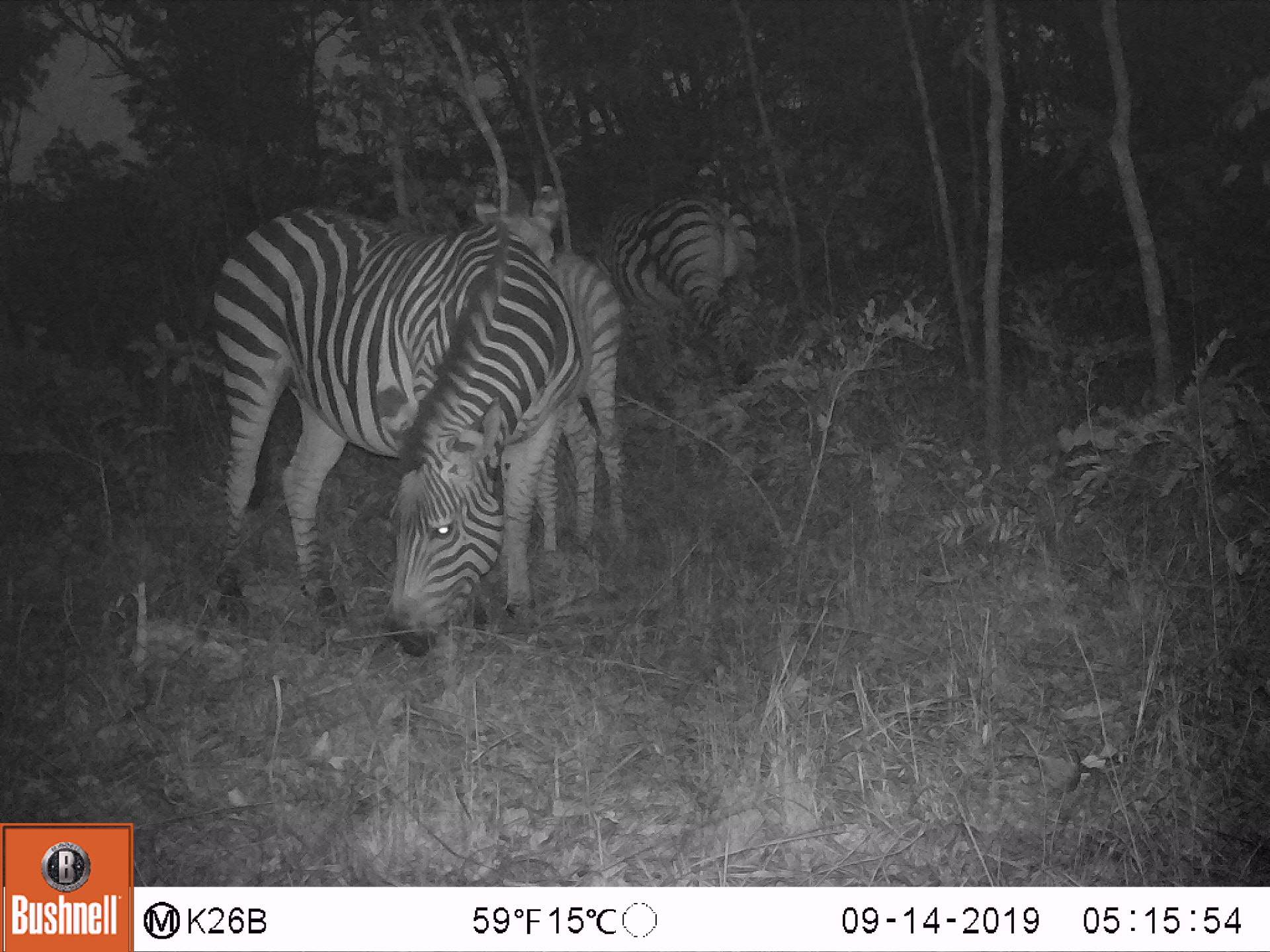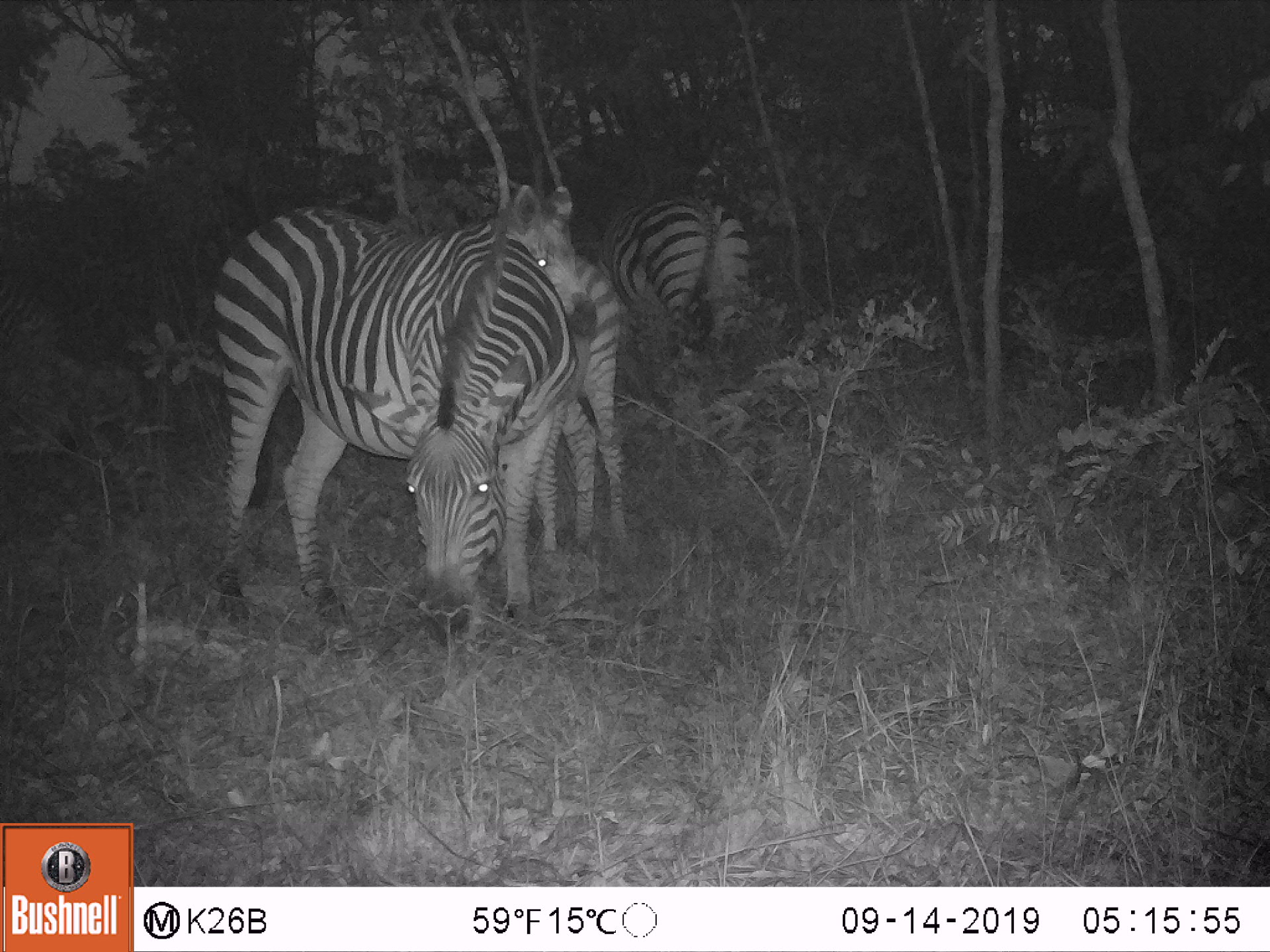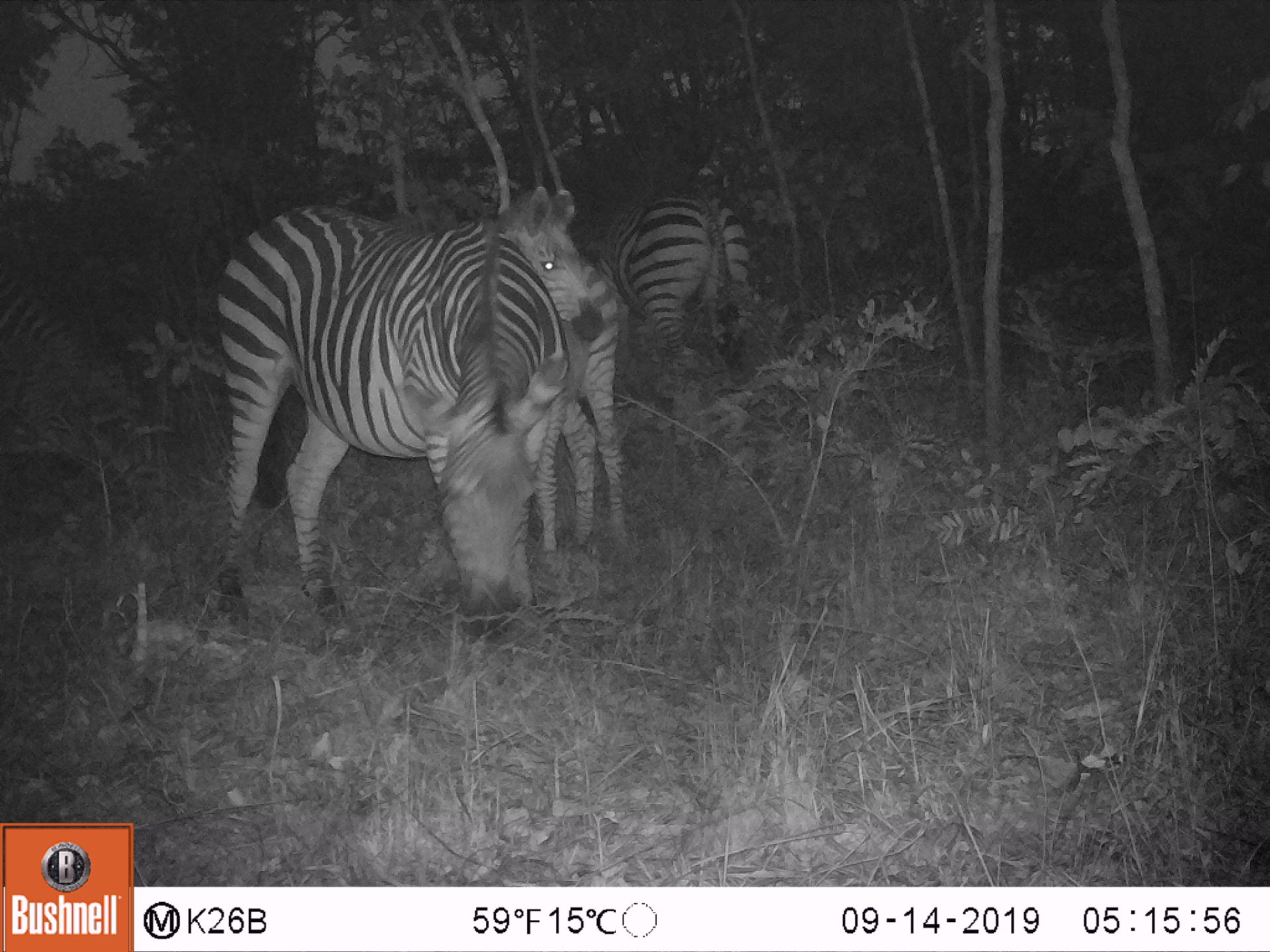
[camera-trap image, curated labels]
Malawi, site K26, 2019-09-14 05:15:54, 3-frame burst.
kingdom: Animalia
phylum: Chordata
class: Mammalia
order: Perissodactyla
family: Equidae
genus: Equus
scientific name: Equus quagga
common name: plains zebra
Plains zebra (Equus quagga), count 3.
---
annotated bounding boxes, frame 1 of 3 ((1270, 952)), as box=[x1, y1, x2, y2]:
plains zebra: box=[205, 199, 584, 661]; box=[466, 184, 634, 561]; box=[590, 188, 763, 376]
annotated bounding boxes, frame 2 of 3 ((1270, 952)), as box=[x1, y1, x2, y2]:
plains zebra: box=[203, 203, 582, 648]; box=[506, 180, 634, 552]; box=[595, 192, 748, 355]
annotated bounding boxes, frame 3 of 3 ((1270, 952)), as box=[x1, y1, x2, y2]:
plains zebra: box=[213, 206, 574, 648]; box=[505, 186, 629, 553]; box=[594, 190, 752, 395]